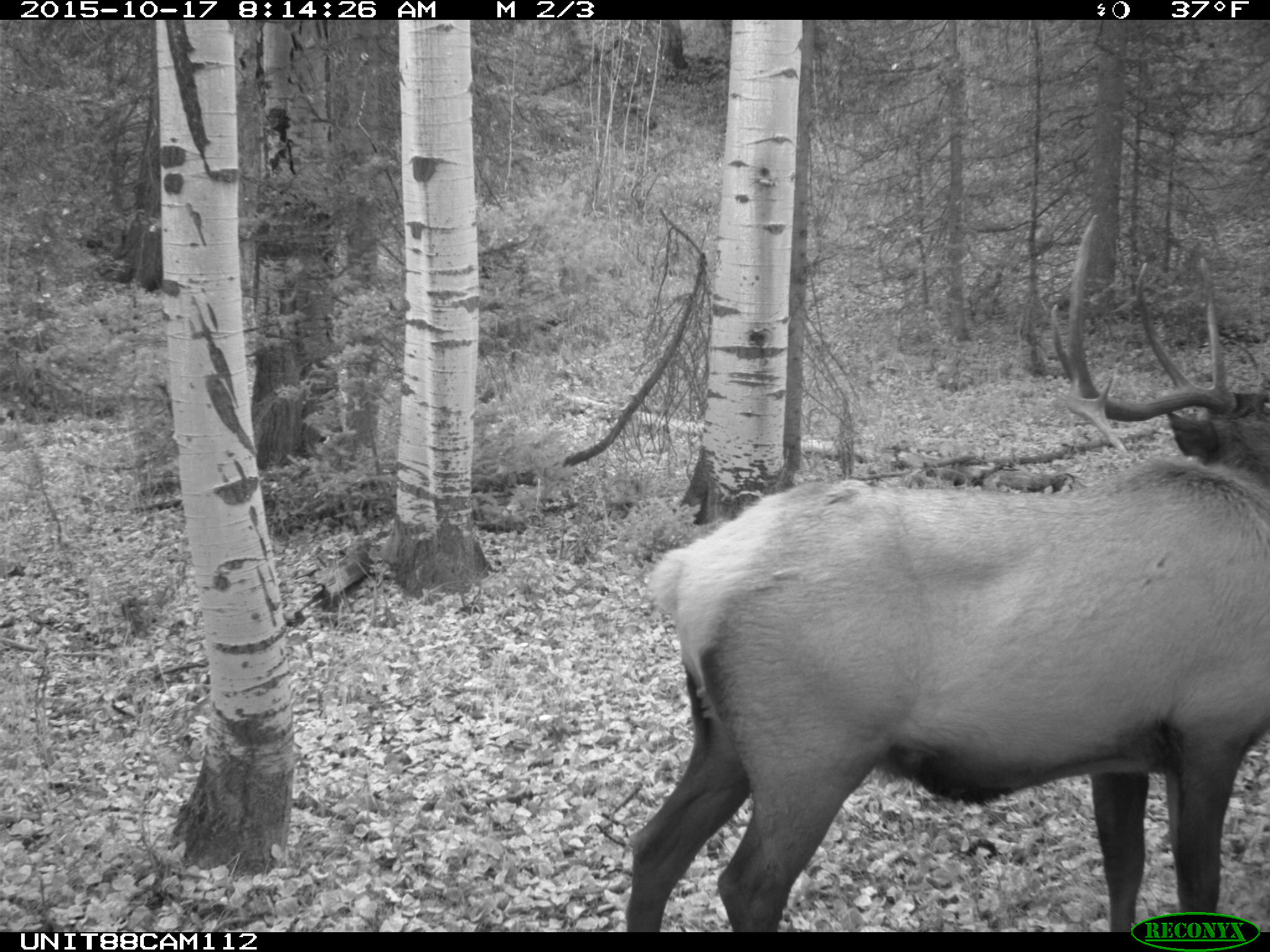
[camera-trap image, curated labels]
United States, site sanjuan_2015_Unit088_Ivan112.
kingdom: Animalia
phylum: Chordata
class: Mammalia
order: Artiodactyla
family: Cervidae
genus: Cervus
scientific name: Cervus elaphus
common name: red deer